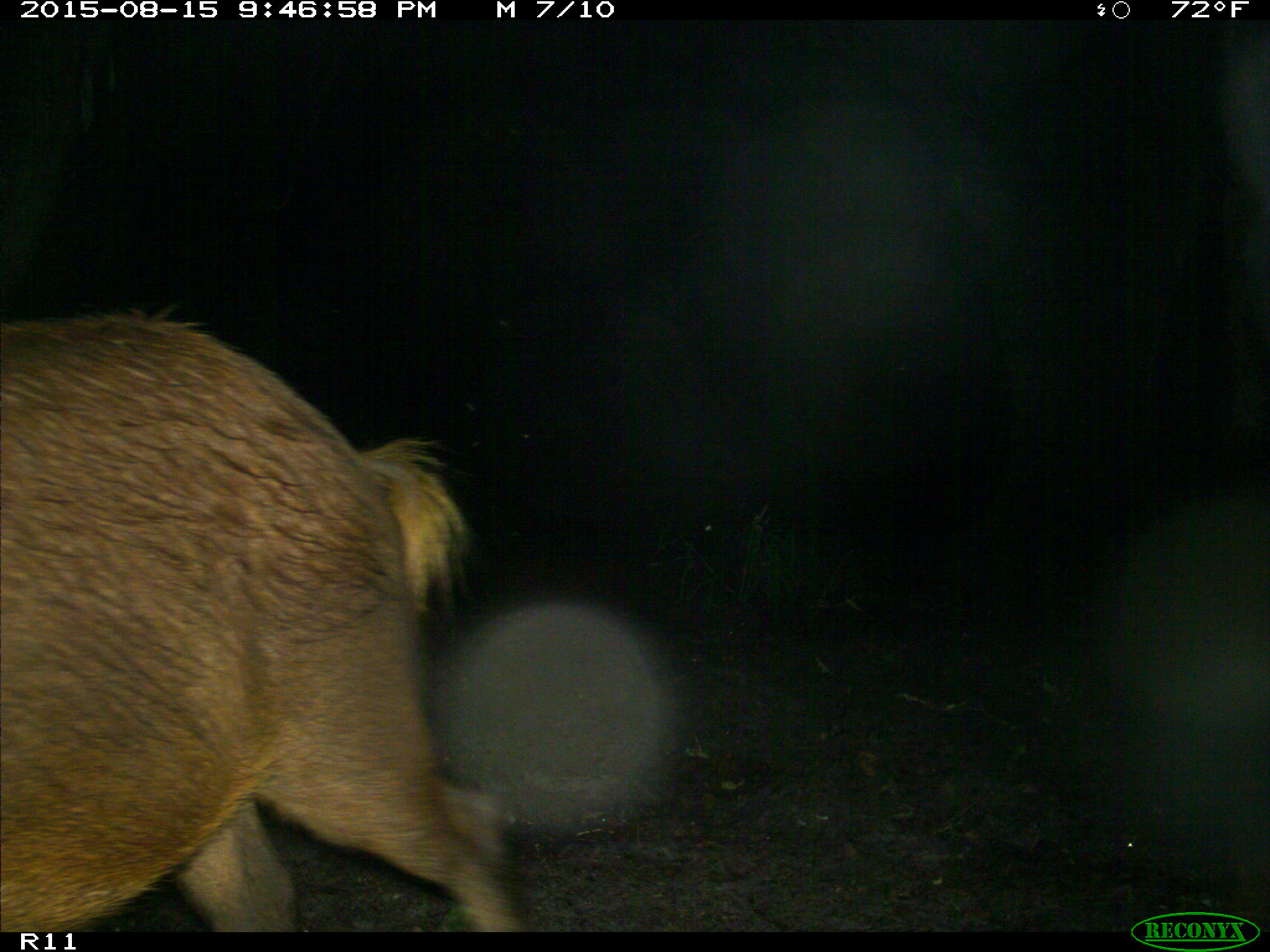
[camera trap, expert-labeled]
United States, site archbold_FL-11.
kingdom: Animalia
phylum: Chordata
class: Mammalia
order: Artiodactyla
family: Suidae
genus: Sus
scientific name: Sus scrofa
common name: wild boar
Sus scrofa (wild boar).